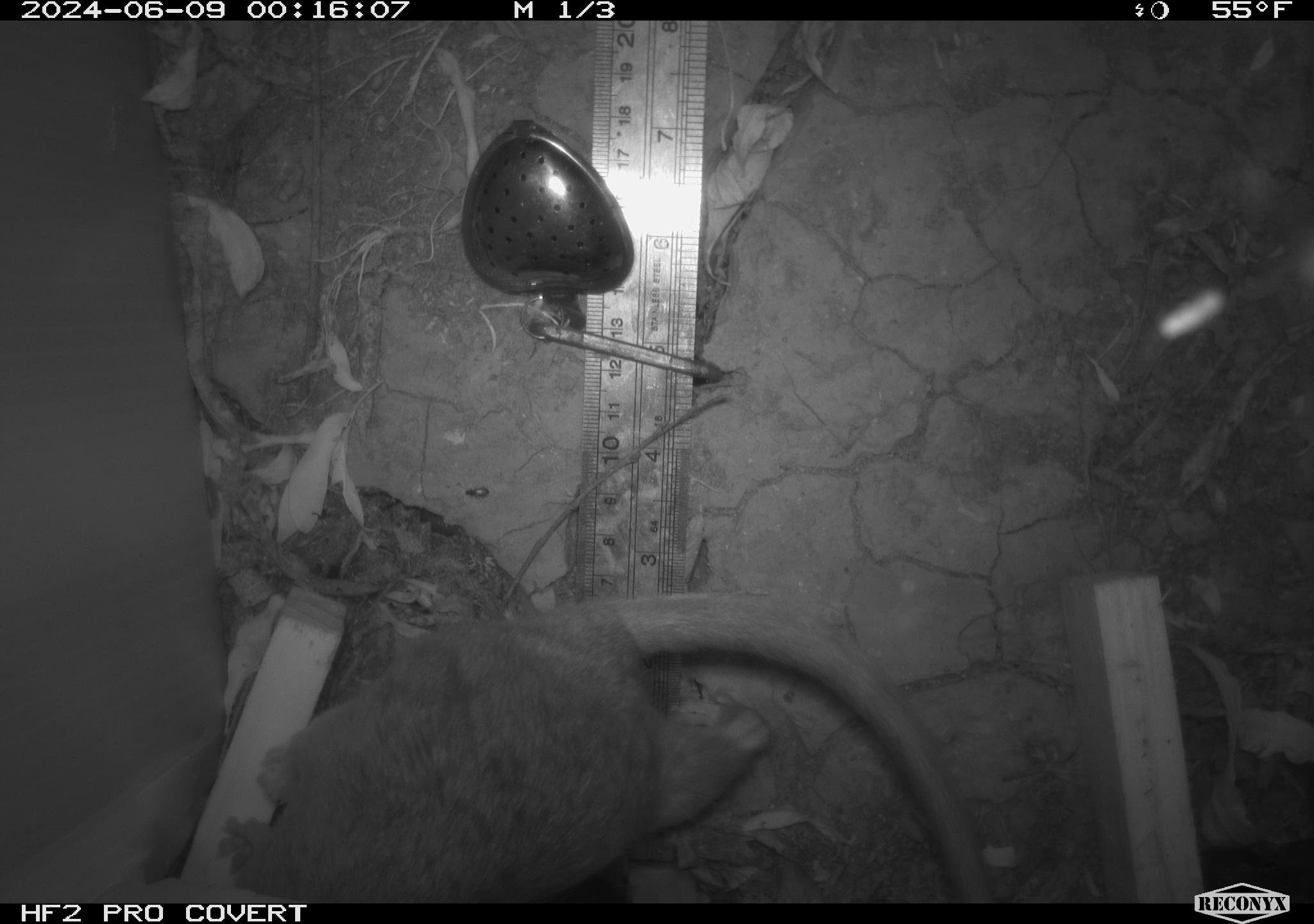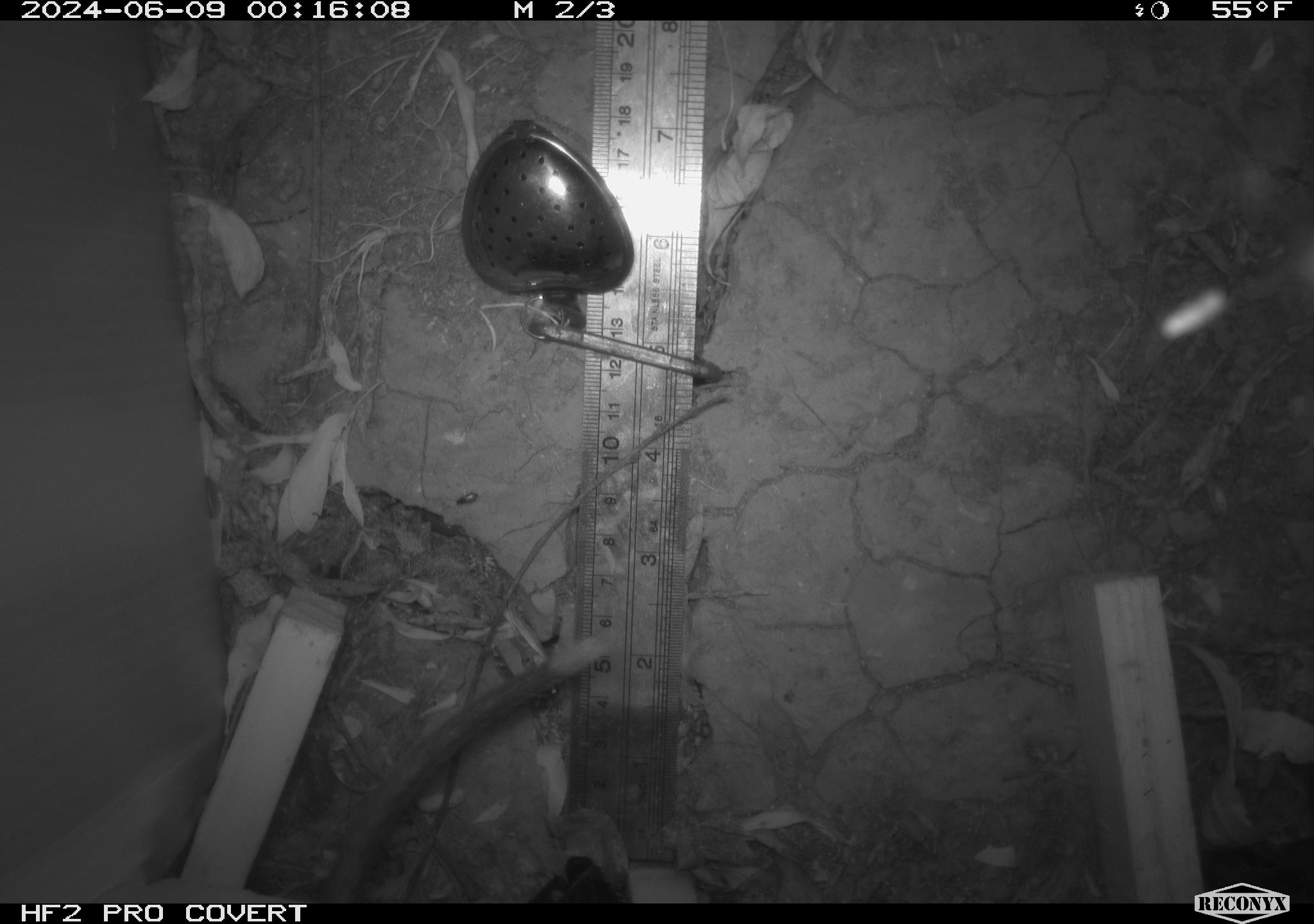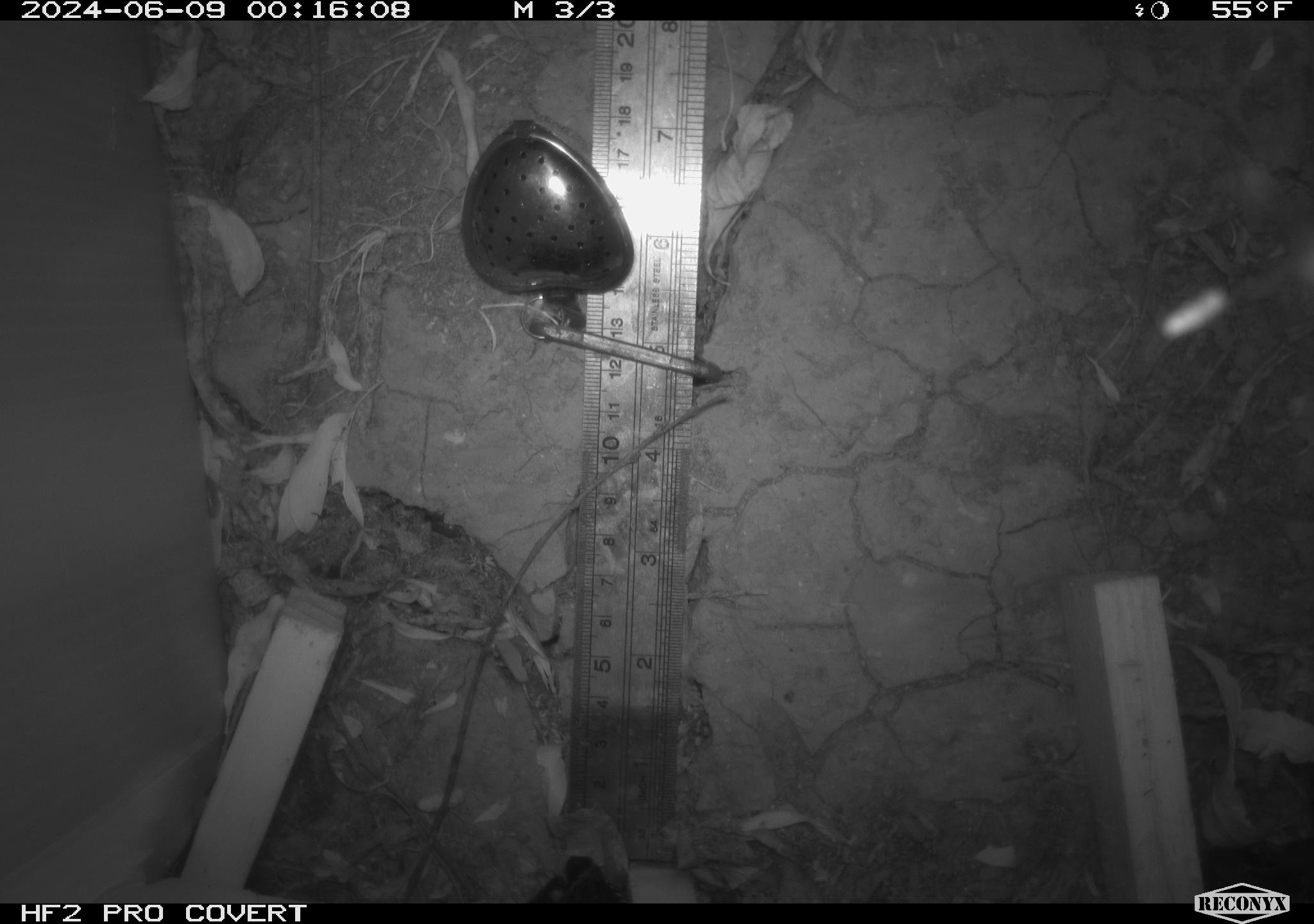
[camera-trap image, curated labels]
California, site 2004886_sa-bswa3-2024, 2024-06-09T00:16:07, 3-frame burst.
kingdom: Animalia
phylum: Chordata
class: Mammalia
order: Rodentia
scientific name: Rodentia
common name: woodrat or rat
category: woodrat or rat species